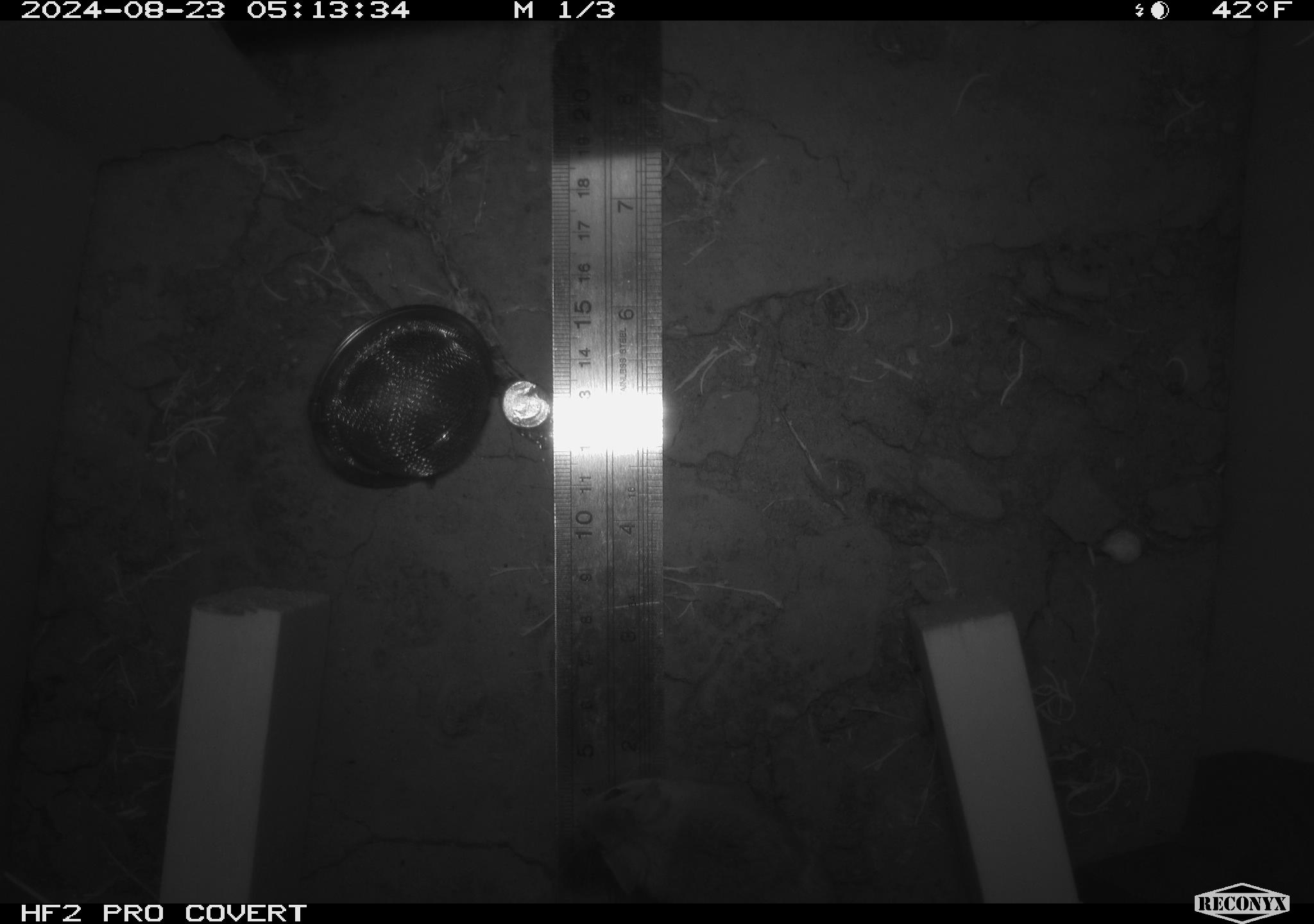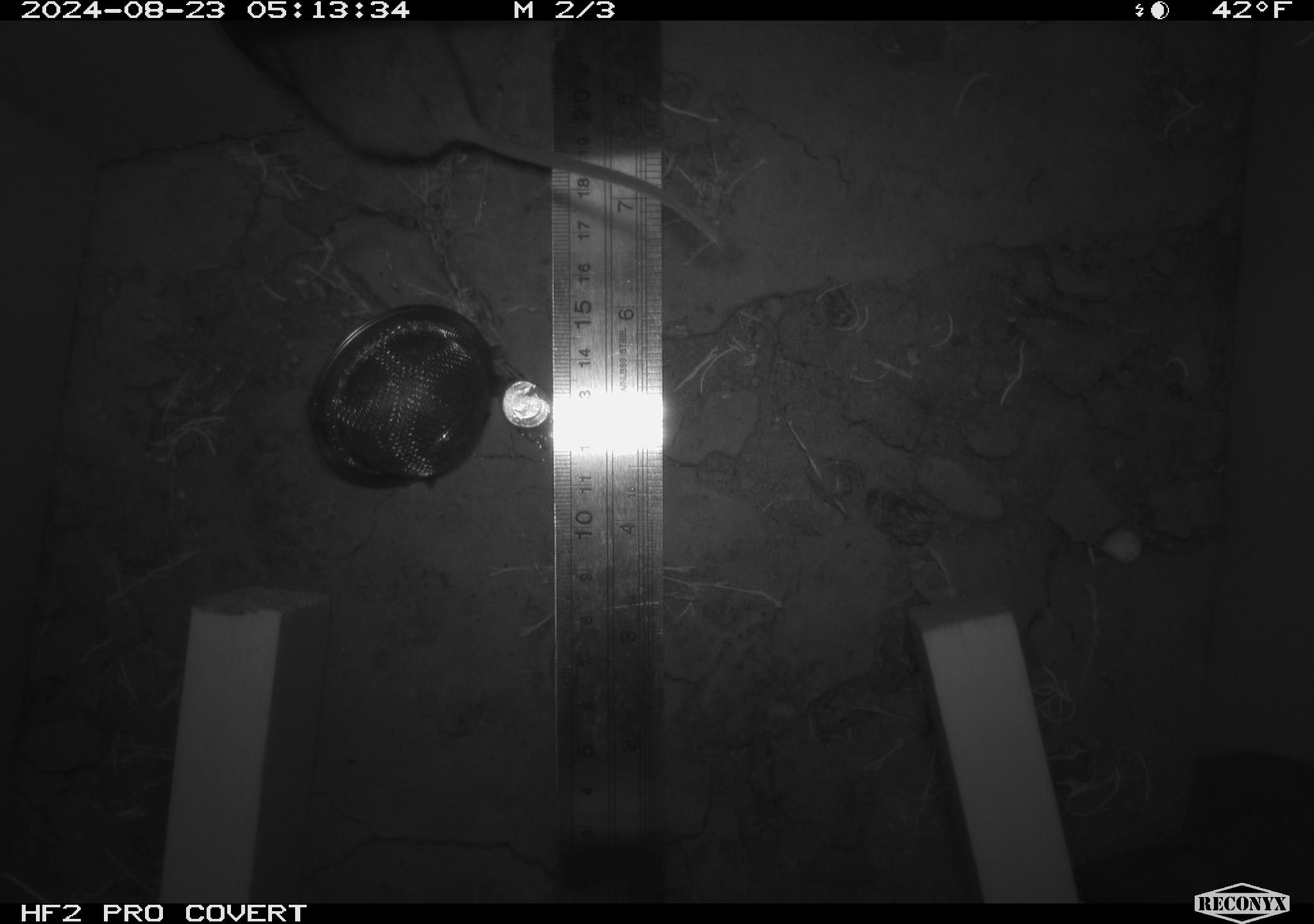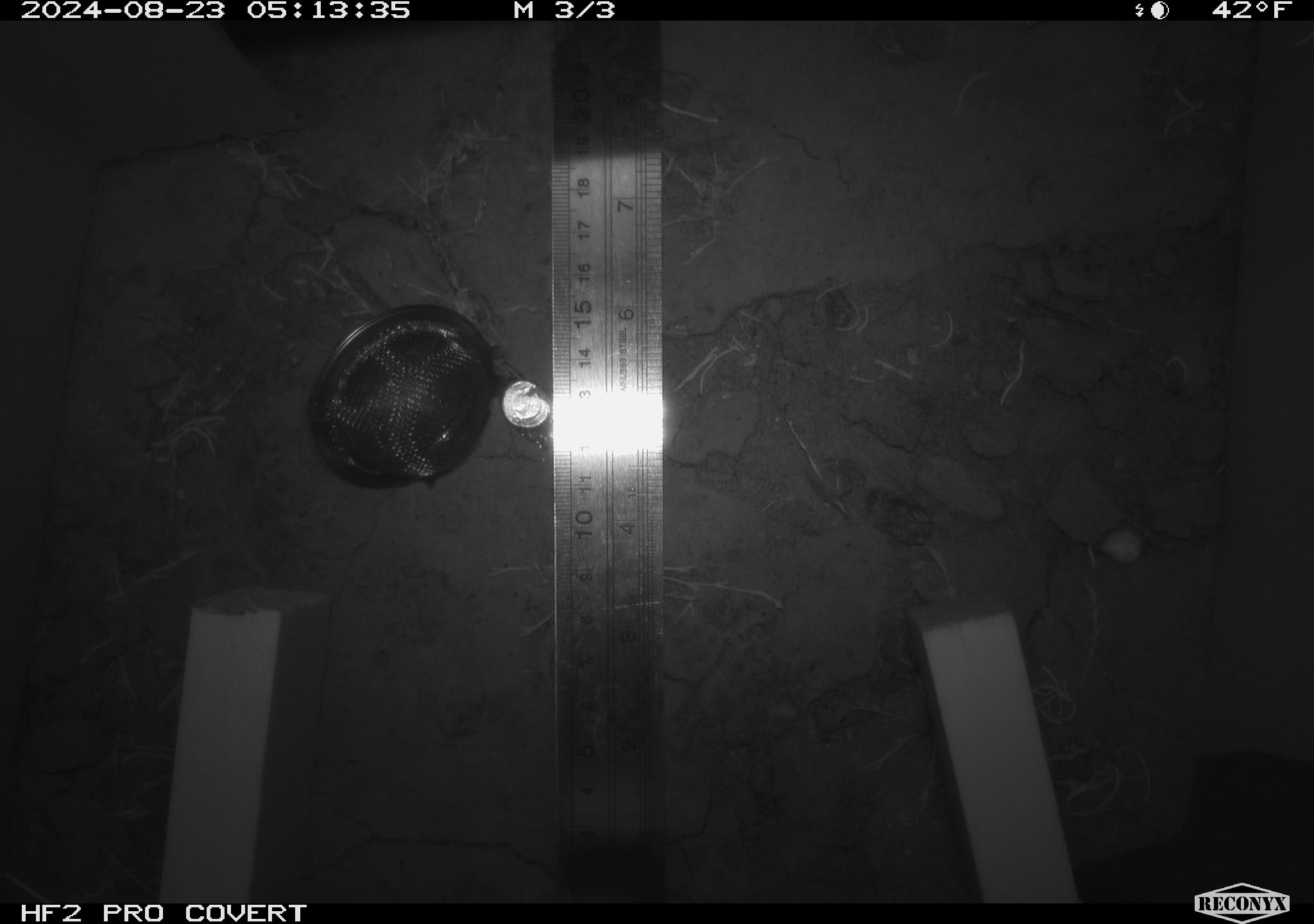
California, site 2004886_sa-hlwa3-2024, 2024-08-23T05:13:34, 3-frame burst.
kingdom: Animalia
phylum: Chordata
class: Mammalia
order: Rodentia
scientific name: Rodentia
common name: mouse species